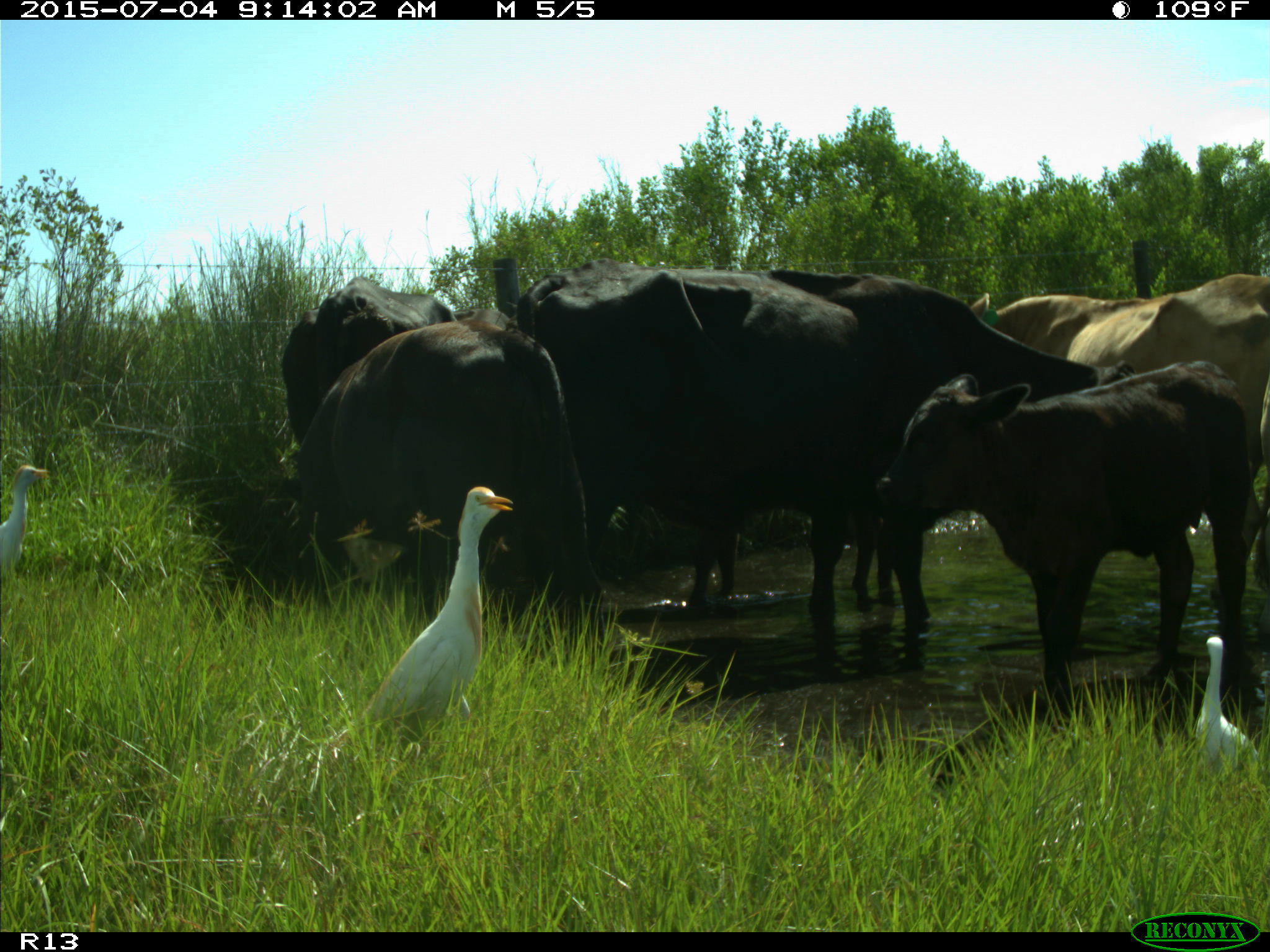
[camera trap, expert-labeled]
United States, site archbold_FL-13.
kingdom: Animalia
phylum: Chordata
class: Mammalia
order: Artiodactyla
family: Bovidae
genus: Bos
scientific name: Bos taurus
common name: domestic cow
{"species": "Bos taurus (domestic cow)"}